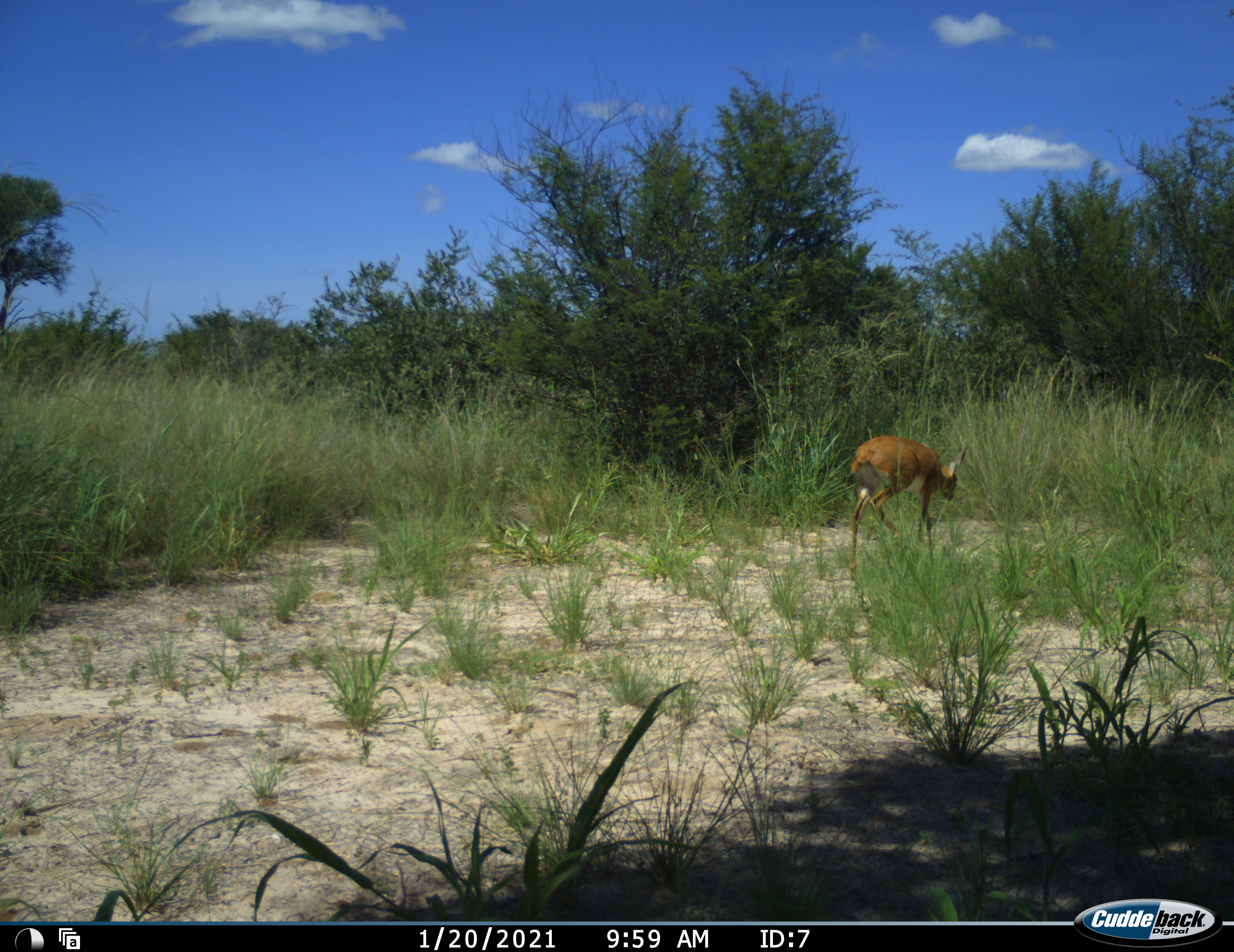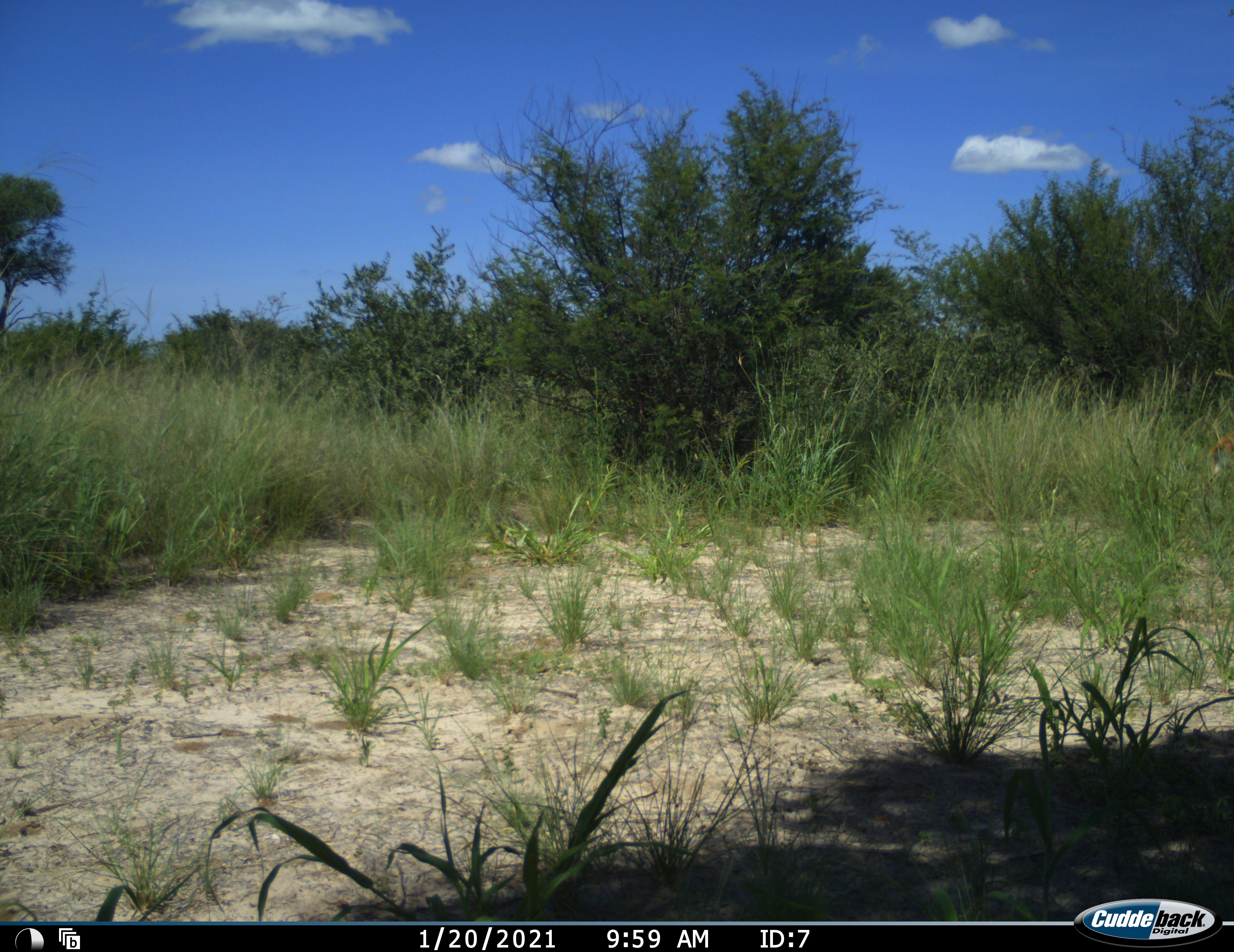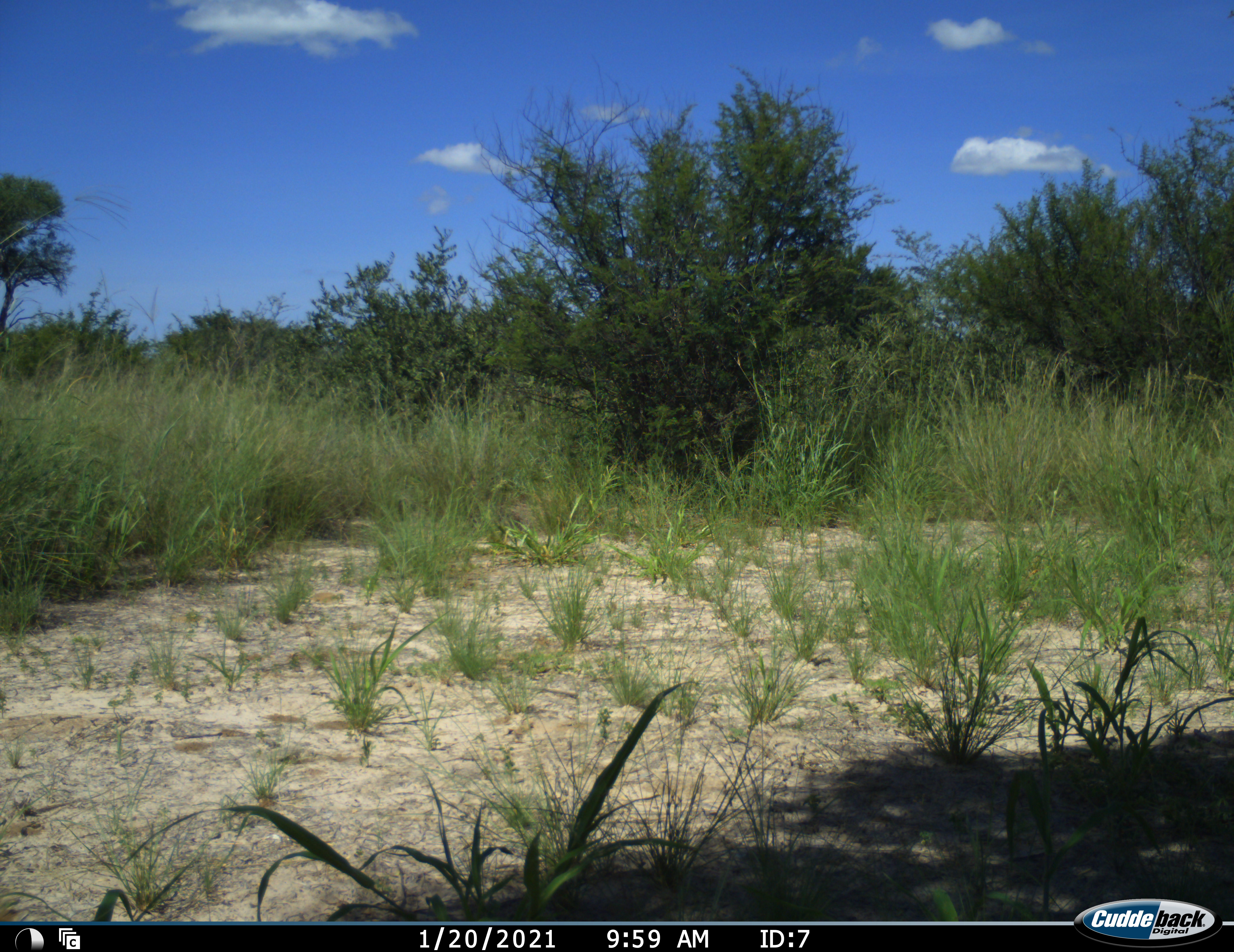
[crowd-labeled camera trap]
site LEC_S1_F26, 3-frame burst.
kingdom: Animalia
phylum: Chordata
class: Mammalia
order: Artiodactyla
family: Bovidae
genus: Raphicerus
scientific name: Raphicerus campestris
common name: steenbok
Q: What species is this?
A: Steenbok (Raphicerus campestris).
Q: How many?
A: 1.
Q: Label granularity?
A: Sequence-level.